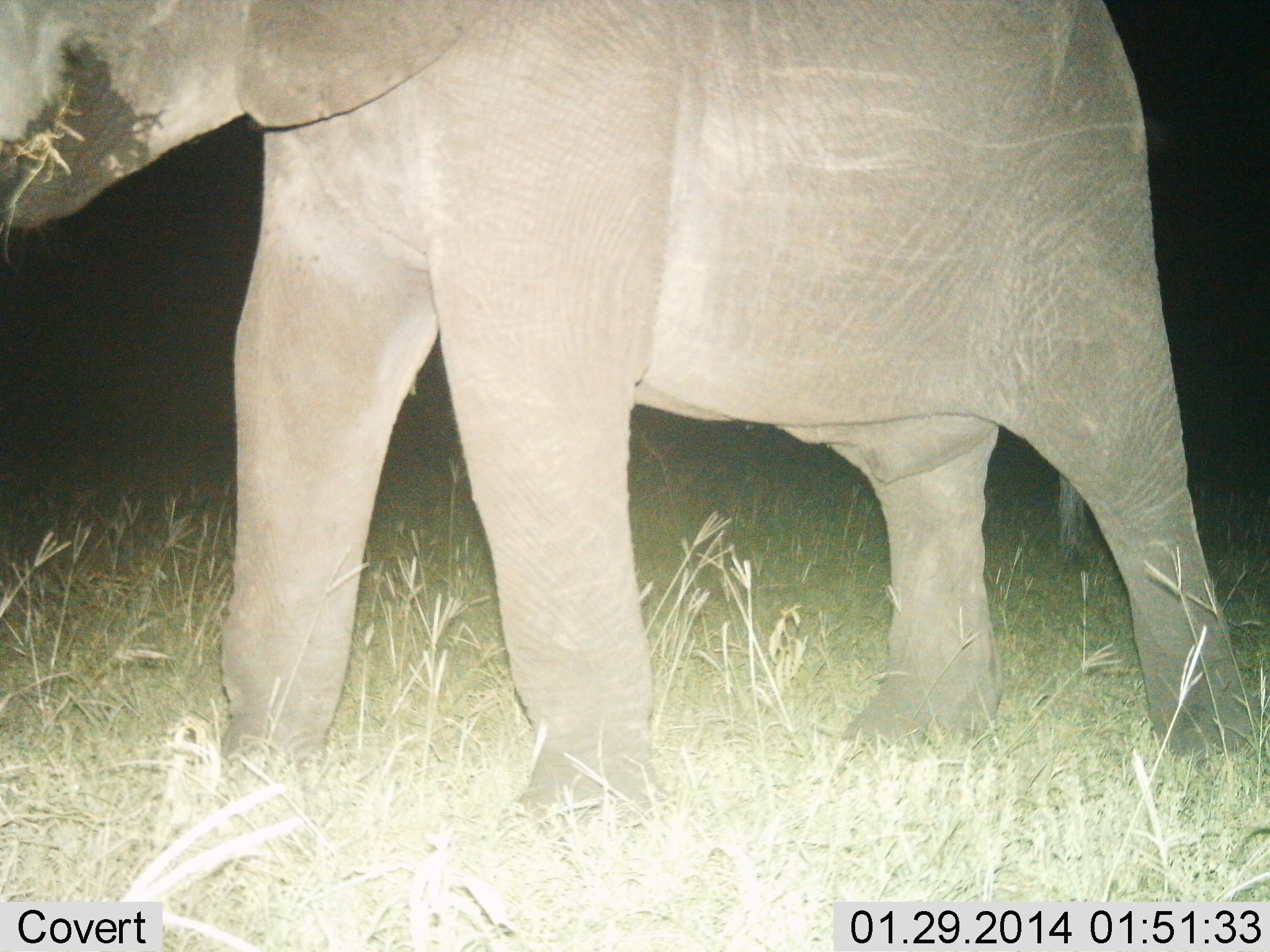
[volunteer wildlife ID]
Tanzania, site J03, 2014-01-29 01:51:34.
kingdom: Animalia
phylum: Chordata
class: Mammalia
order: Proboscidea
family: Elephantidae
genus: Loxodonta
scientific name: Loxodonta africana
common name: african bush elephant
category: elephant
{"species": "elephant (african bush elephant) (Loxodonta africana)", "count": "1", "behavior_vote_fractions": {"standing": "60%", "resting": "0%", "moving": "0%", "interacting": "0%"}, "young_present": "0%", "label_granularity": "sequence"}